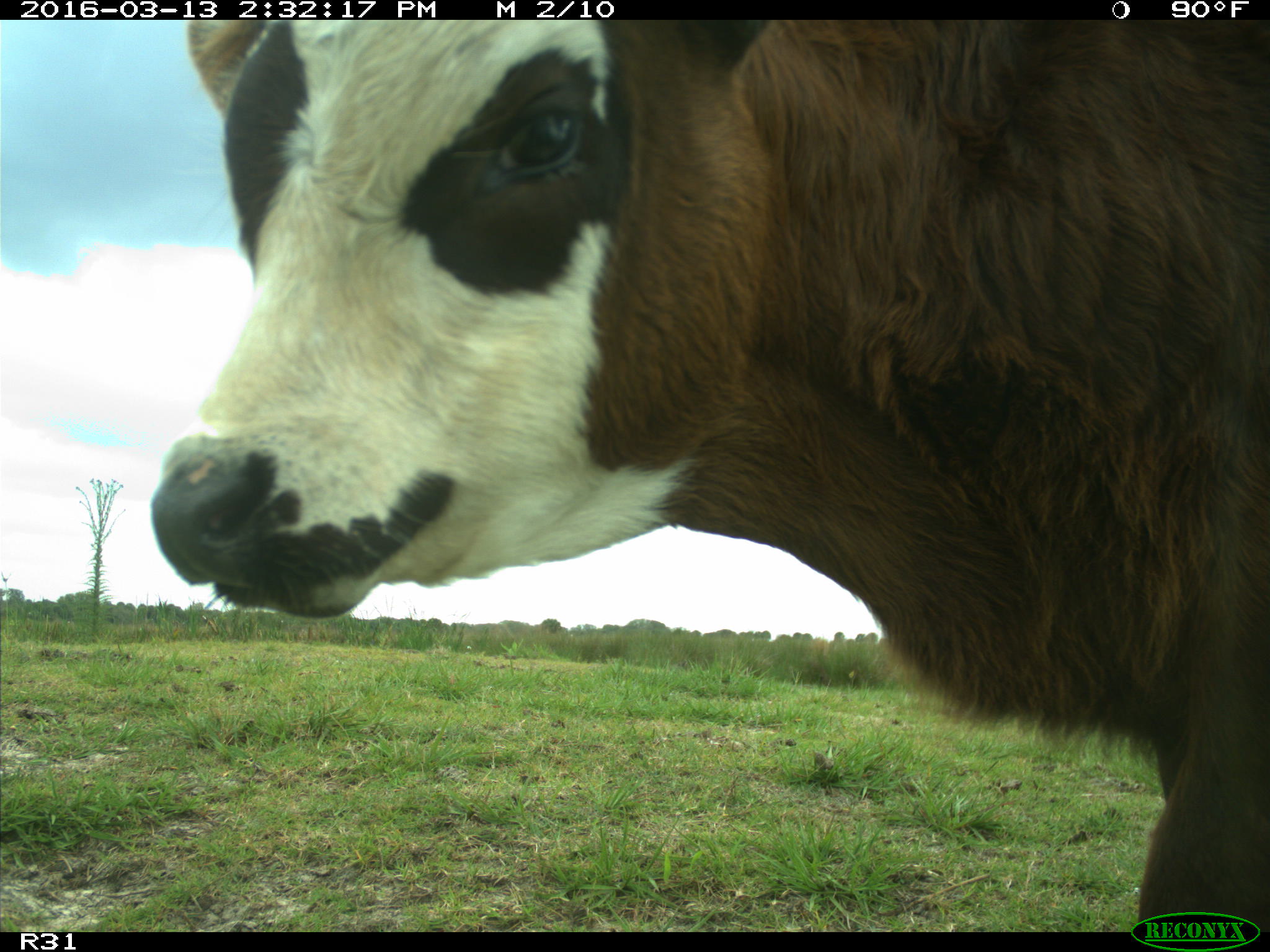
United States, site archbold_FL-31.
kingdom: Animalia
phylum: Chordata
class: Mammalia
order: Artiodactyla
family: Bovidae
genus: Bos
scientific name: Bos taurus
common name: domestic cow